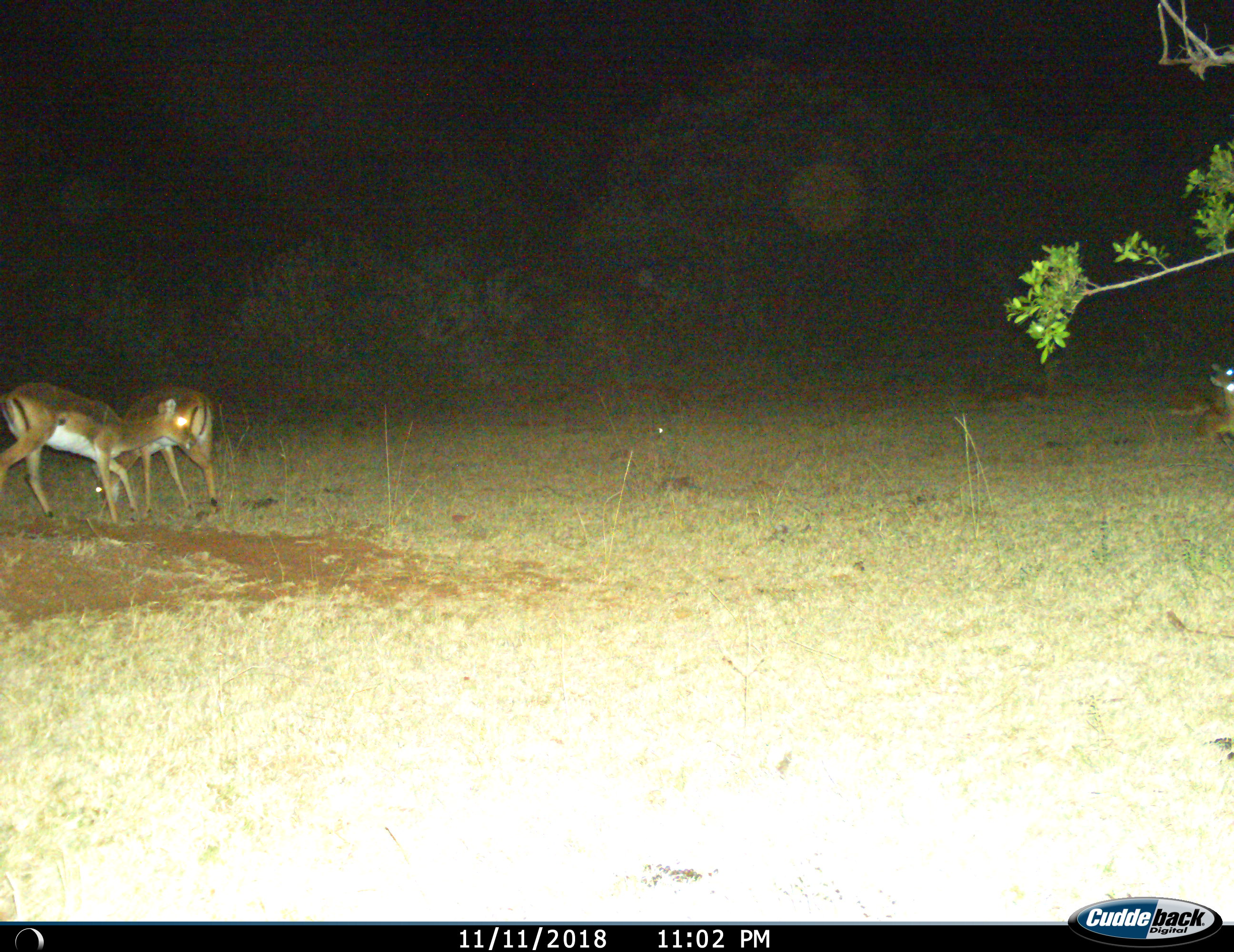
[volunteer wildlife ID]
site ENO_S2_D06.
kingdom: Animalia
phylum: Chordata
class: Mammalia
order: Artiodactyla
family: Bovidae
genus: Aepyceros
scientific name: Aepyceros melampus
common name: impala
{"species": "impala (Aepyceros melampus)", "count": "4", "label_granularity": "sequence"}